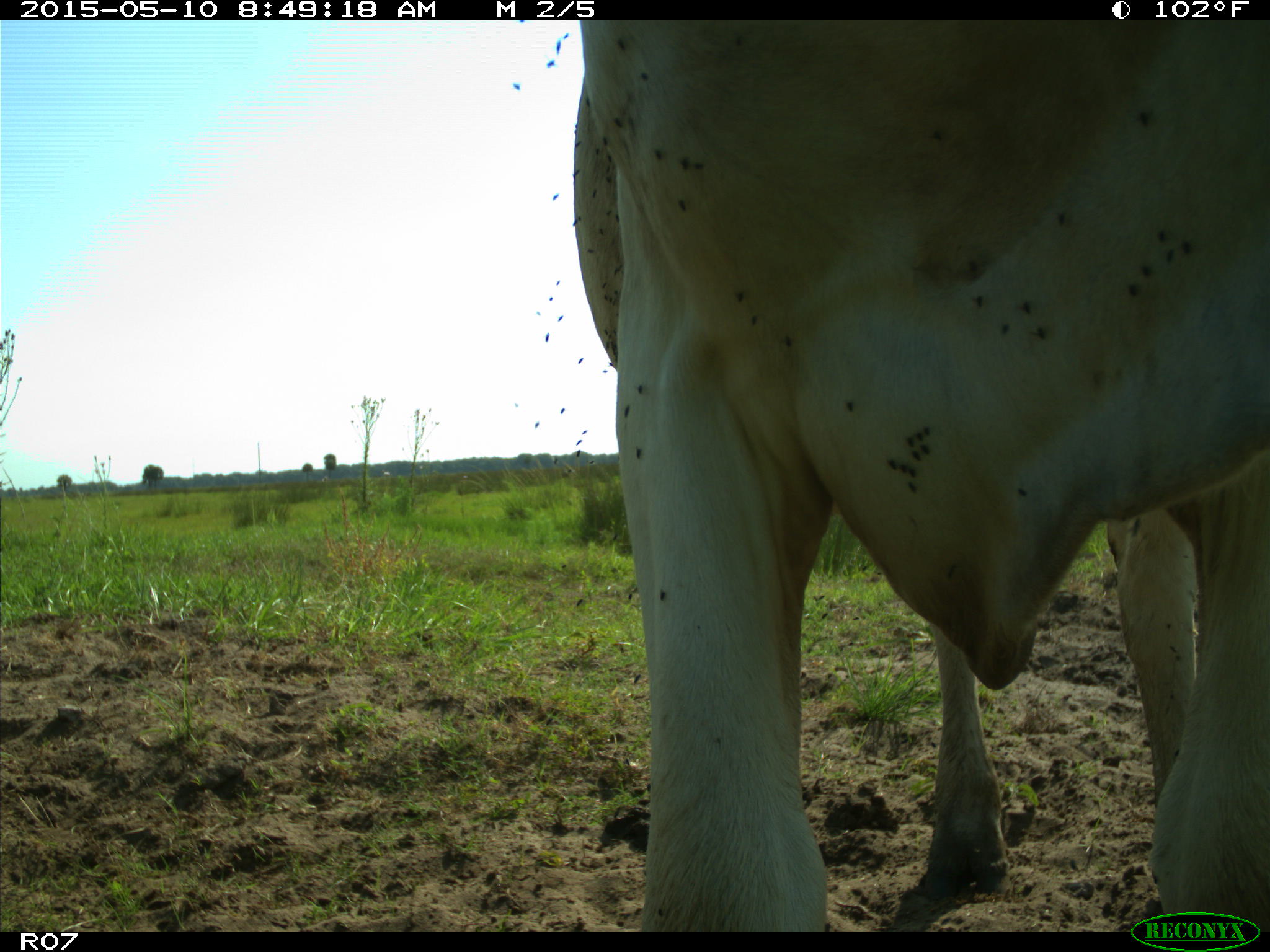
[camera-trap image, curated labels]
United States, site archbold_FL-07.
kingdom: Animalia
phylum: Chordata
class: Mammalia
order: Artiodactyla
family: Bovidae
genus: Bos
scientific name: Bos taurus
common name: domestic cow